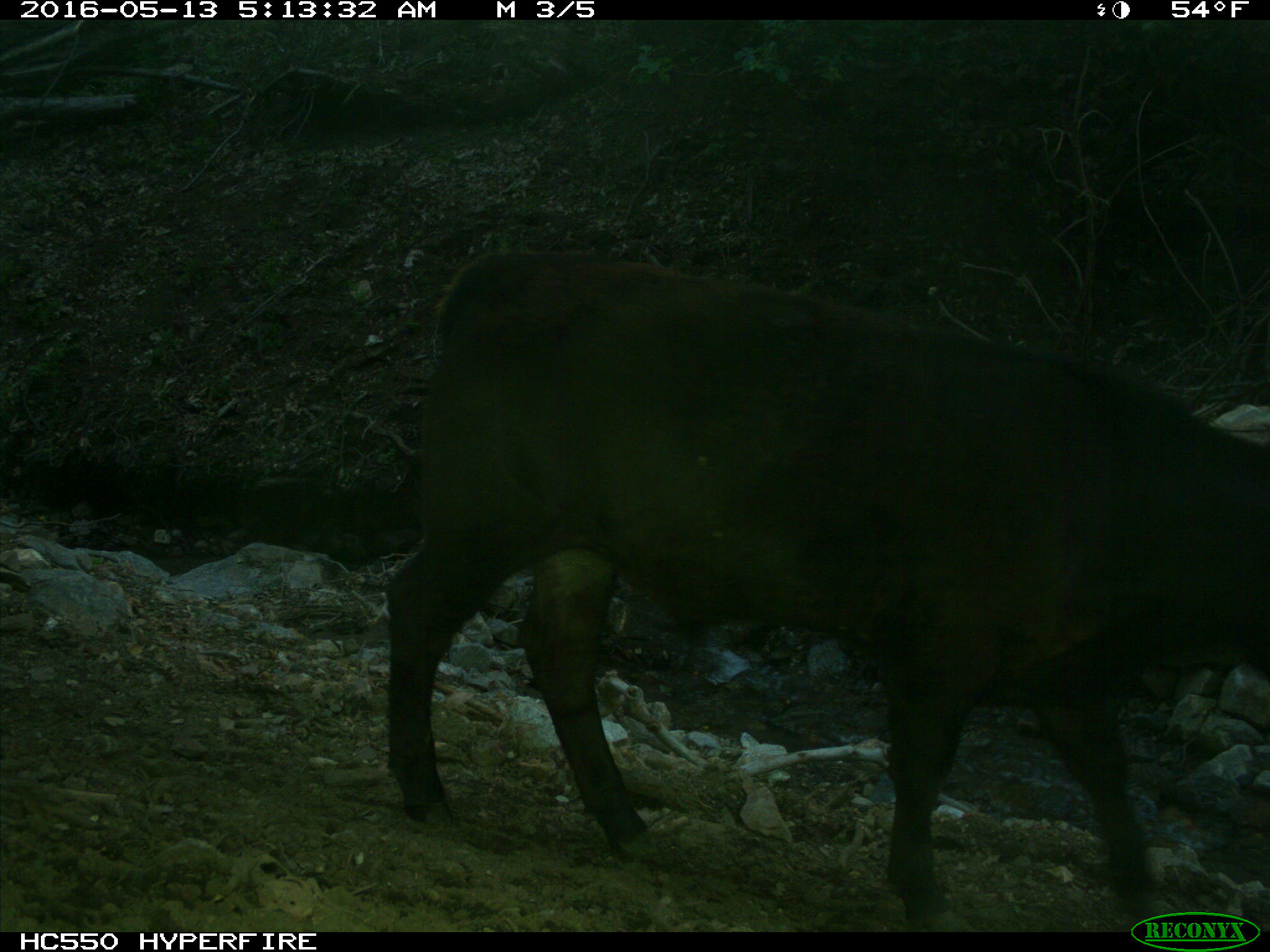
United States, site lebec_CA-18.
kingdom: Animalia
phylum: Chordata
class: Mammalia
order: Artiodactyla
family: Bovidae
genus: Bos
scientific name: Bos taurus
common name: domestic cow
Bos taurus (domestic cow).